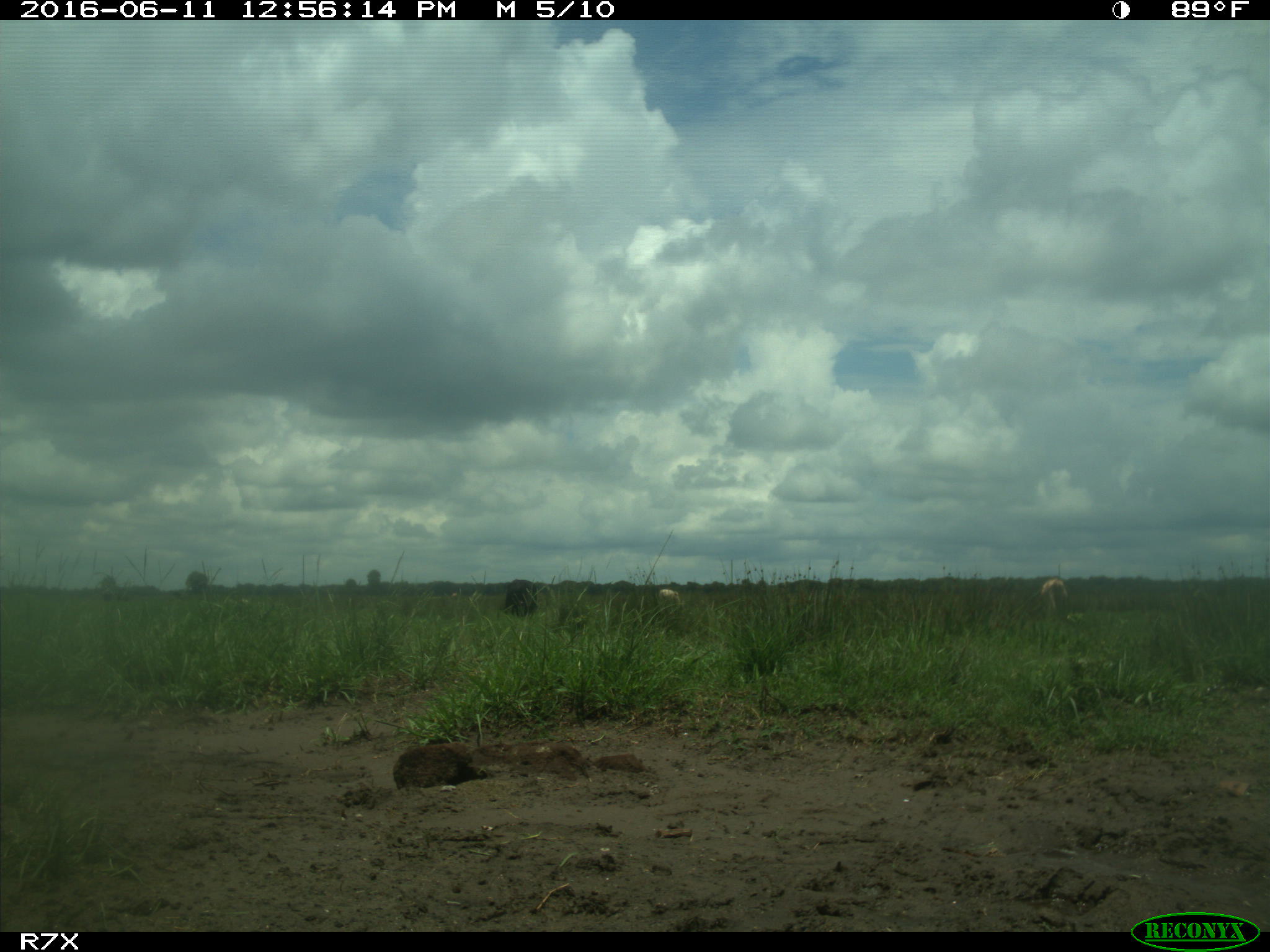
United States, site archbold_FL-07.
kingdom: Animalia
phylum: Chordata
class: Mammalia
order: Artiodactyla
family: Bovidae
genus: Bos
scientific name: Bos taurus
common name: domestic cow